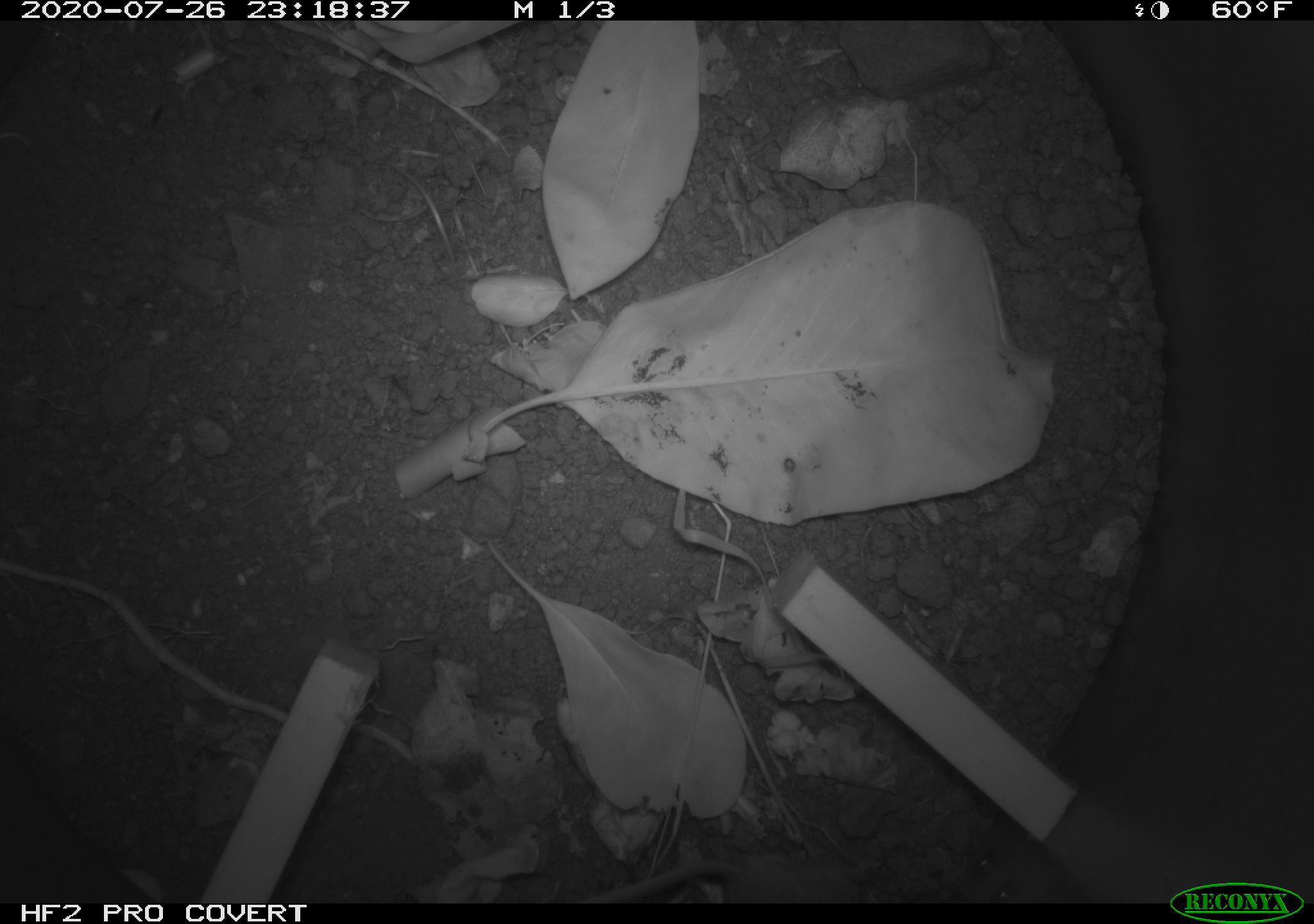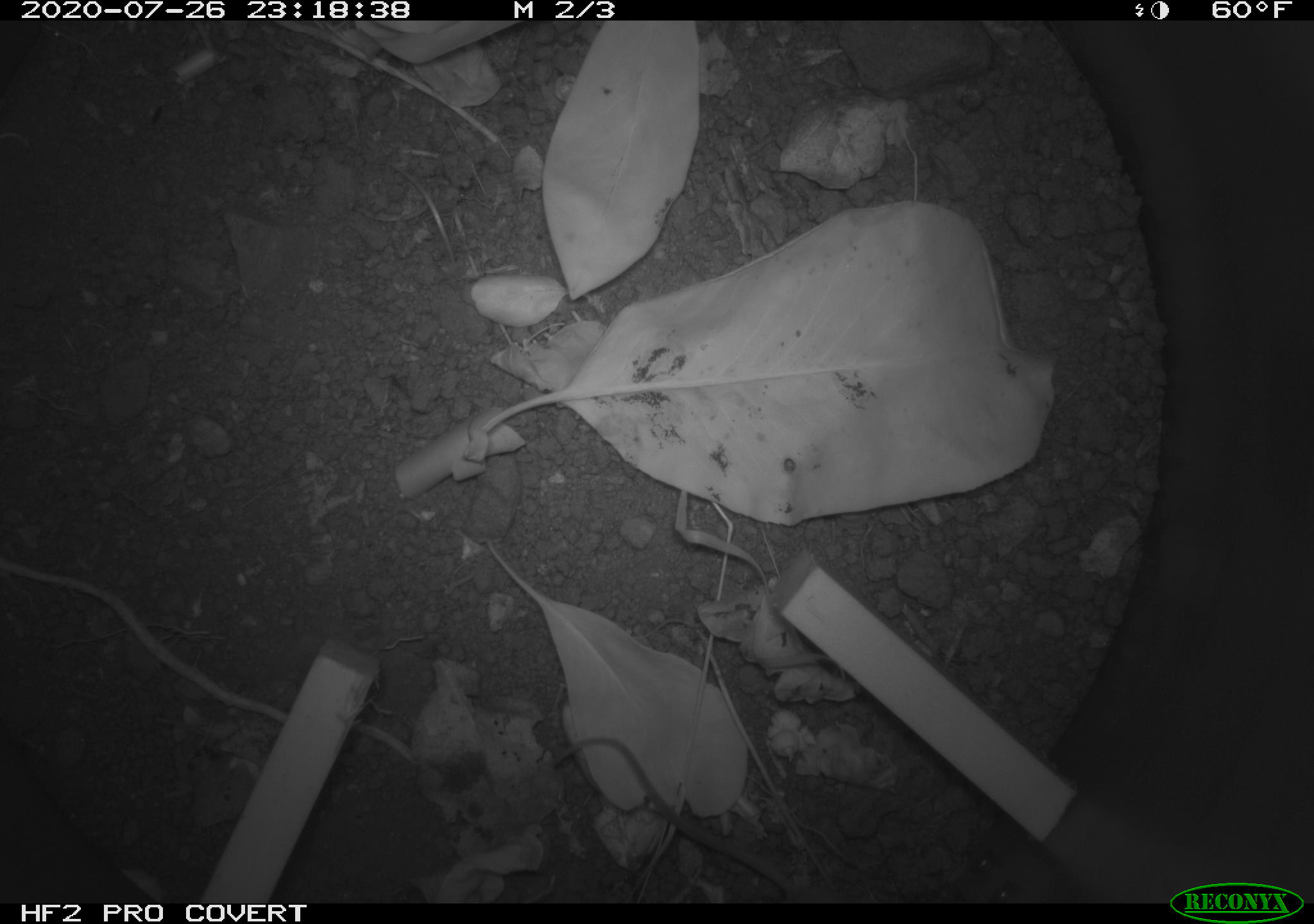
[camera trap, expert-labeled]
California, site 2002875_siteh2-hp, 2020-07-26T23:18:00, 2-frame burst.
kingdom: Animalia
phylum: Chordata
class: Mammalia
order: Rodentia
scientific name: Rodentia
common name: rodent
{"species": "rodent (Rodentia)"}